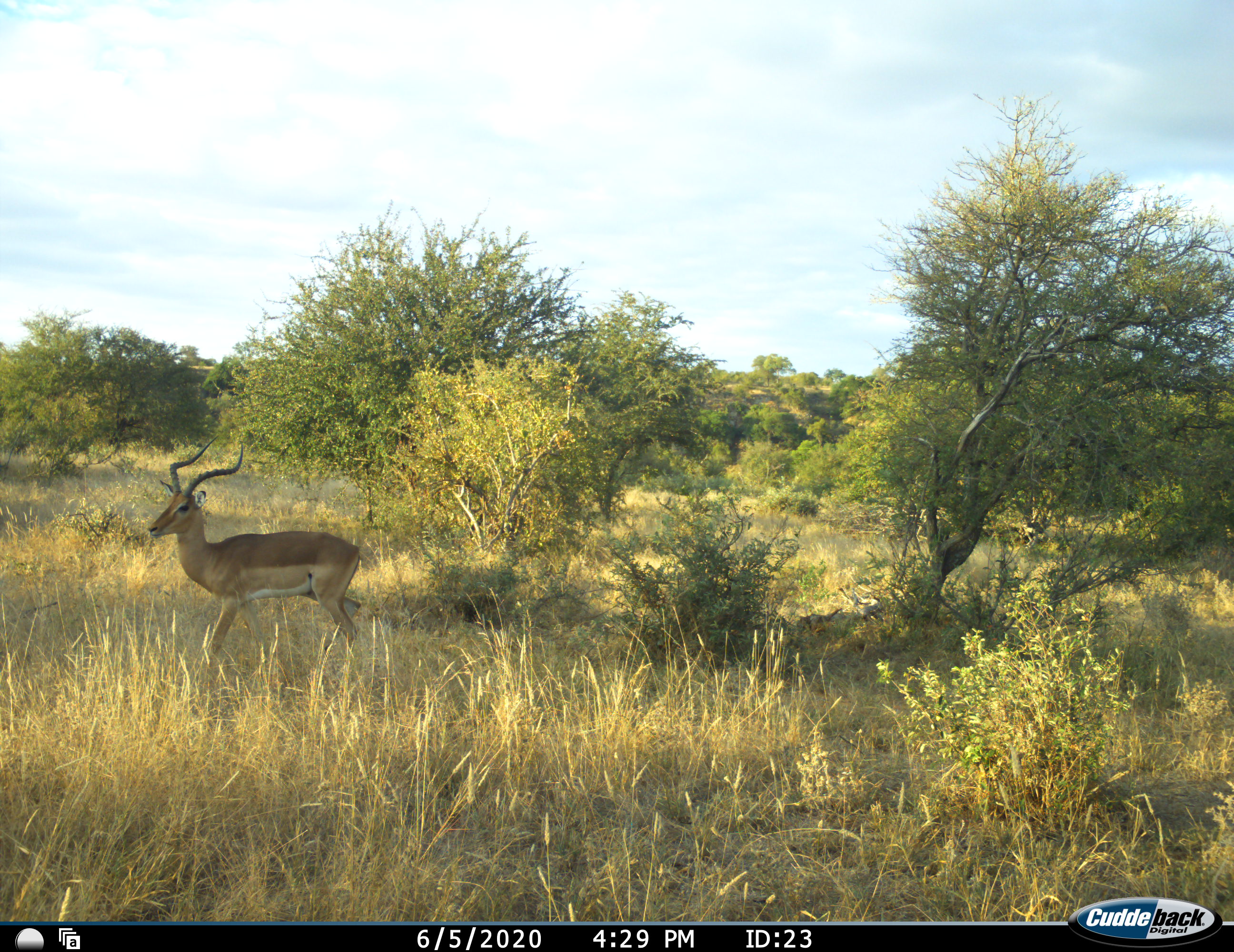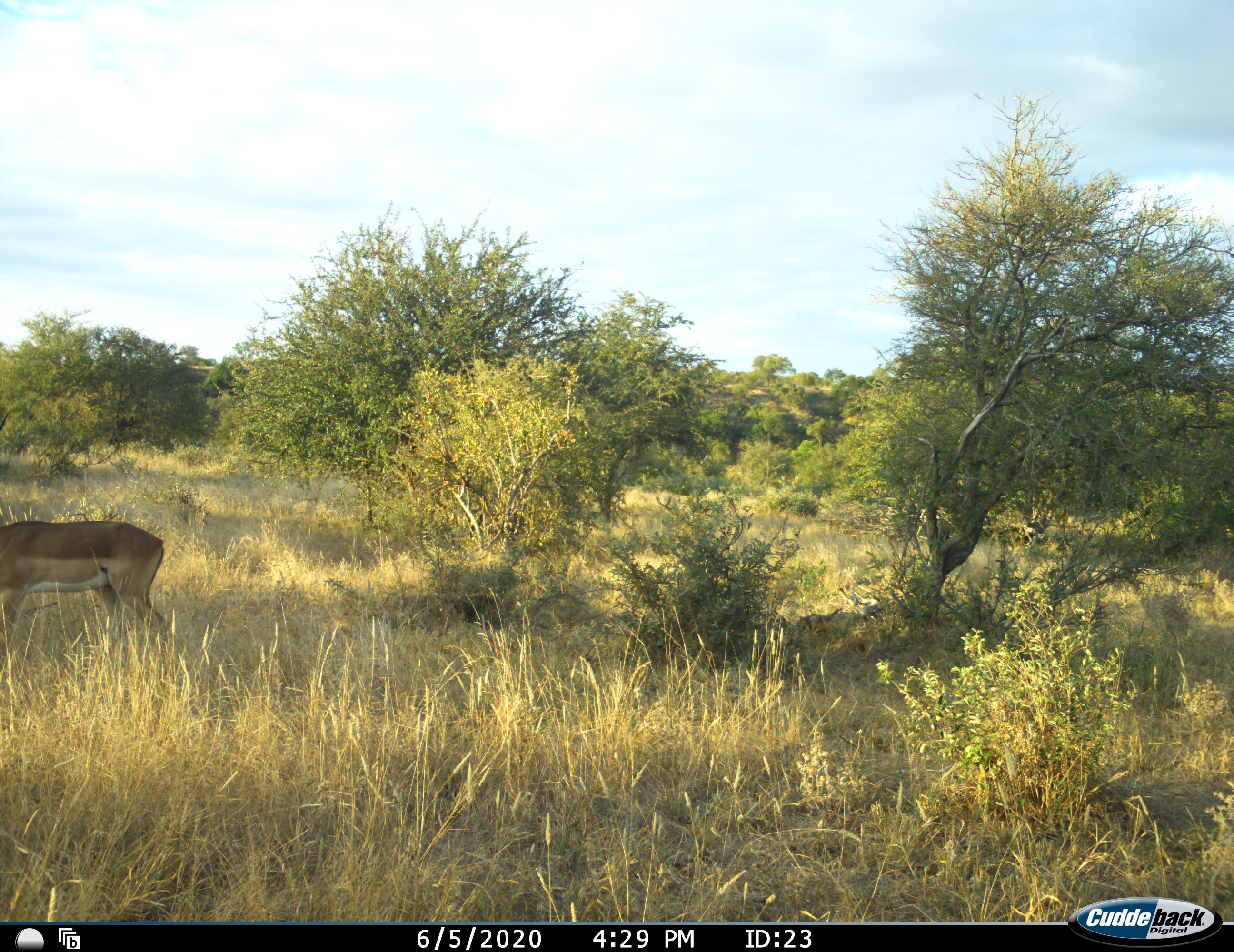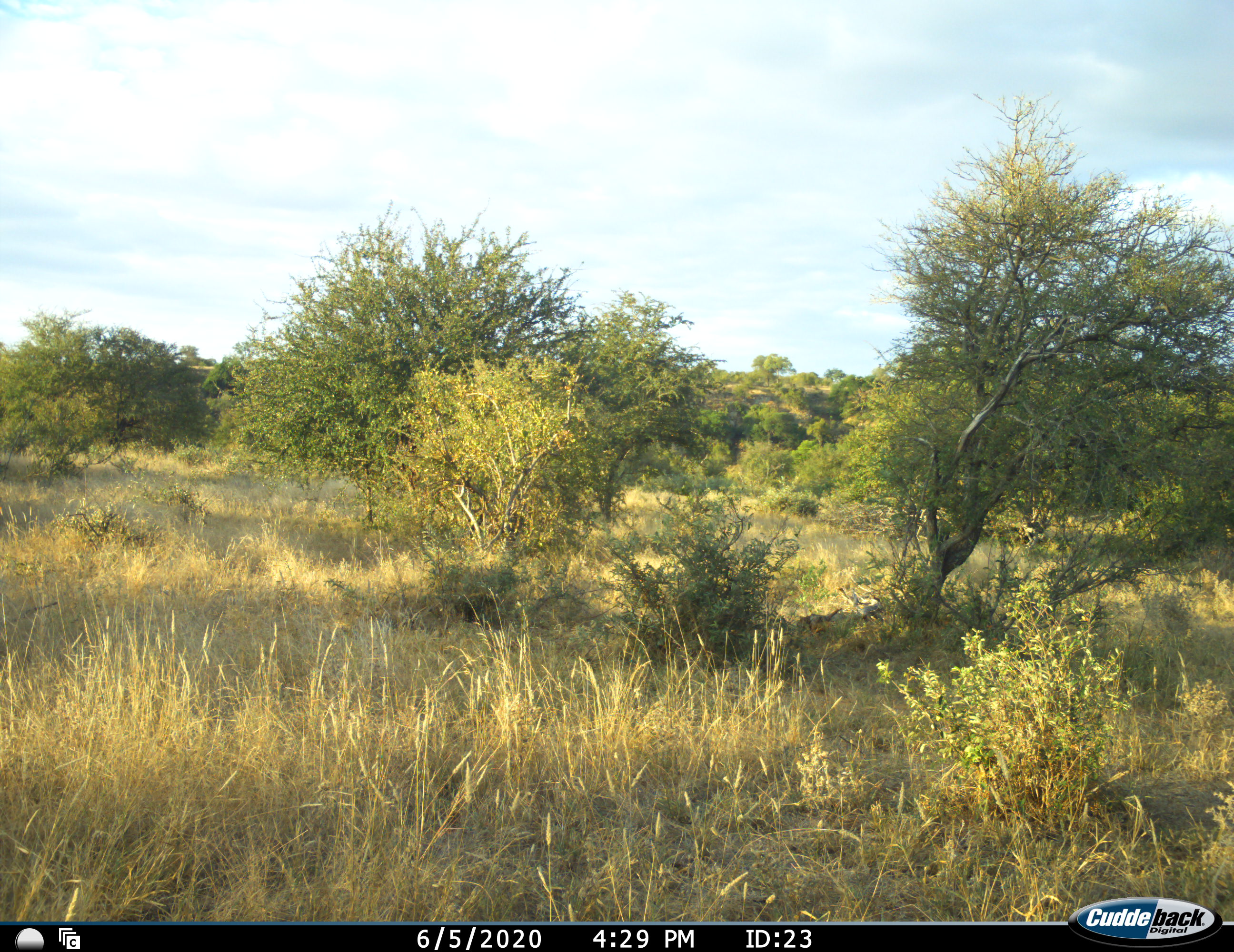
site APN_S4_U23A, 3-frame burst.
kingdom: Animalia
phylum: Chordata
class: Mammalia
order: Artiodactyla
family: Bovidae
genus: Aepyceros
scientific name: Aepyceros melampus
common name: impala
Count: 1.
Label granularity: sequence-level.